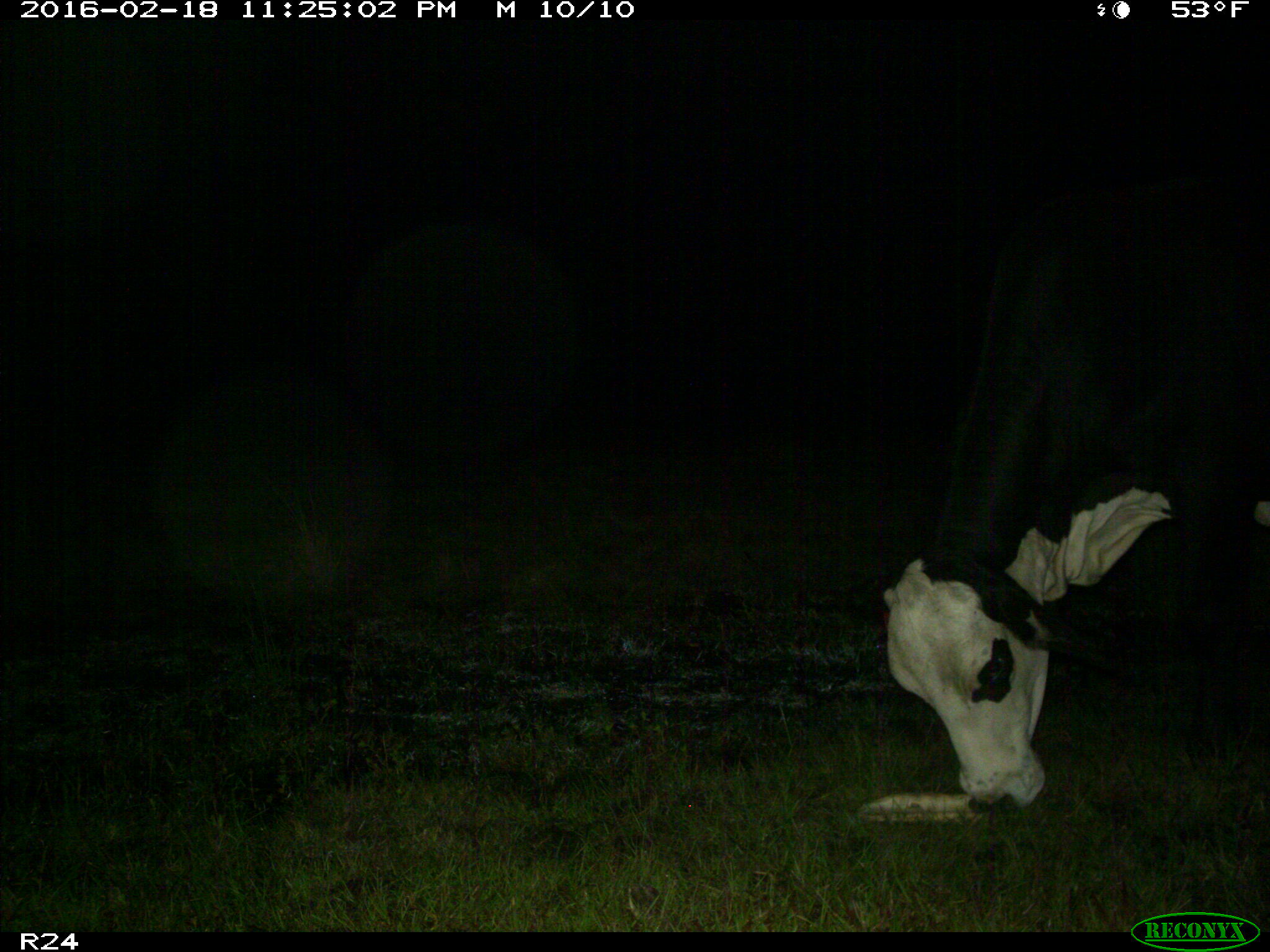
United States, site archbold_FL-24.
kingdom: Animalia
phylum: Chordata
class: Mammalia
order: Artiodactyla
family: Bovidae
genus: Bos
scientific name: Bos taurus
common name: domestic cow